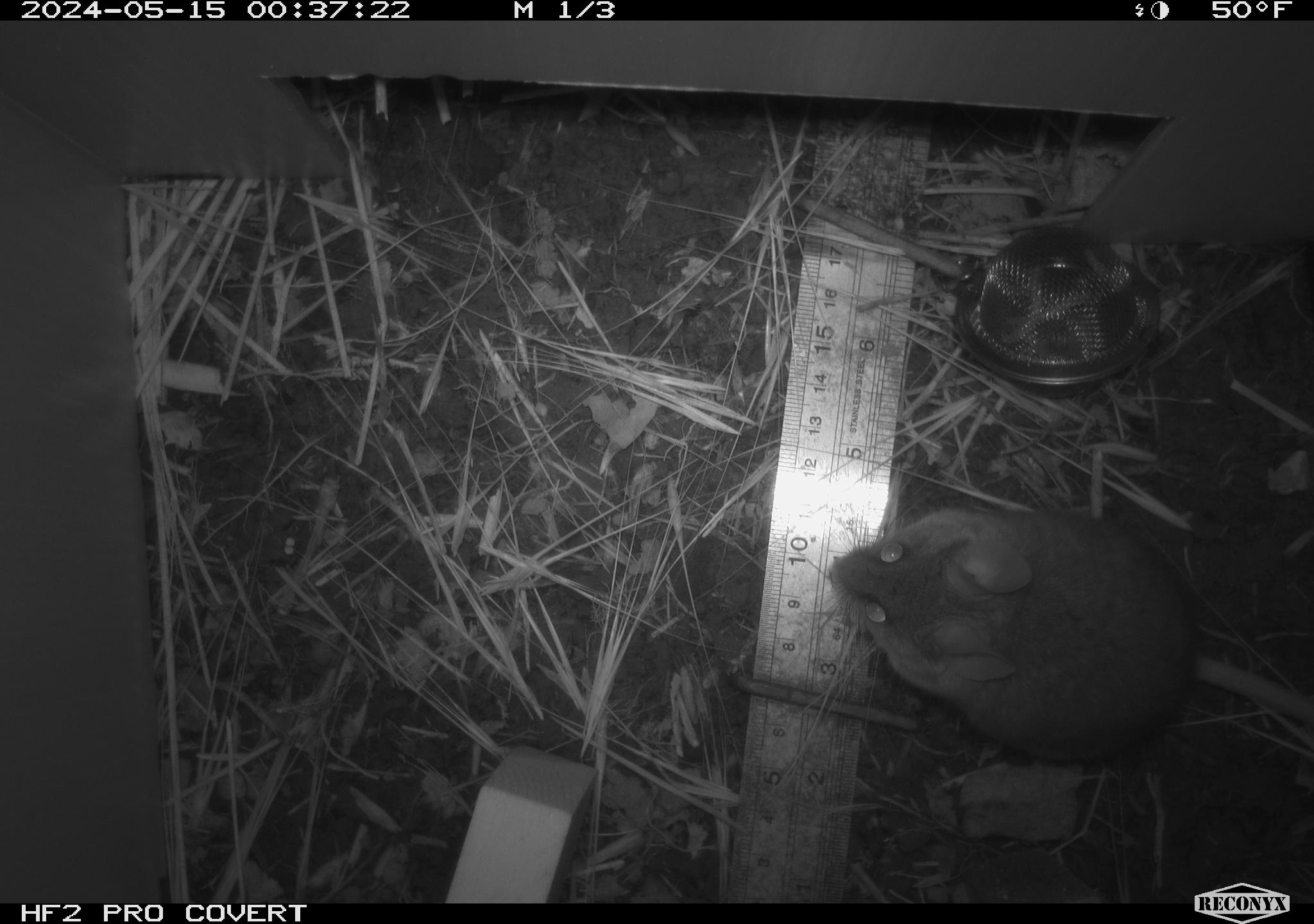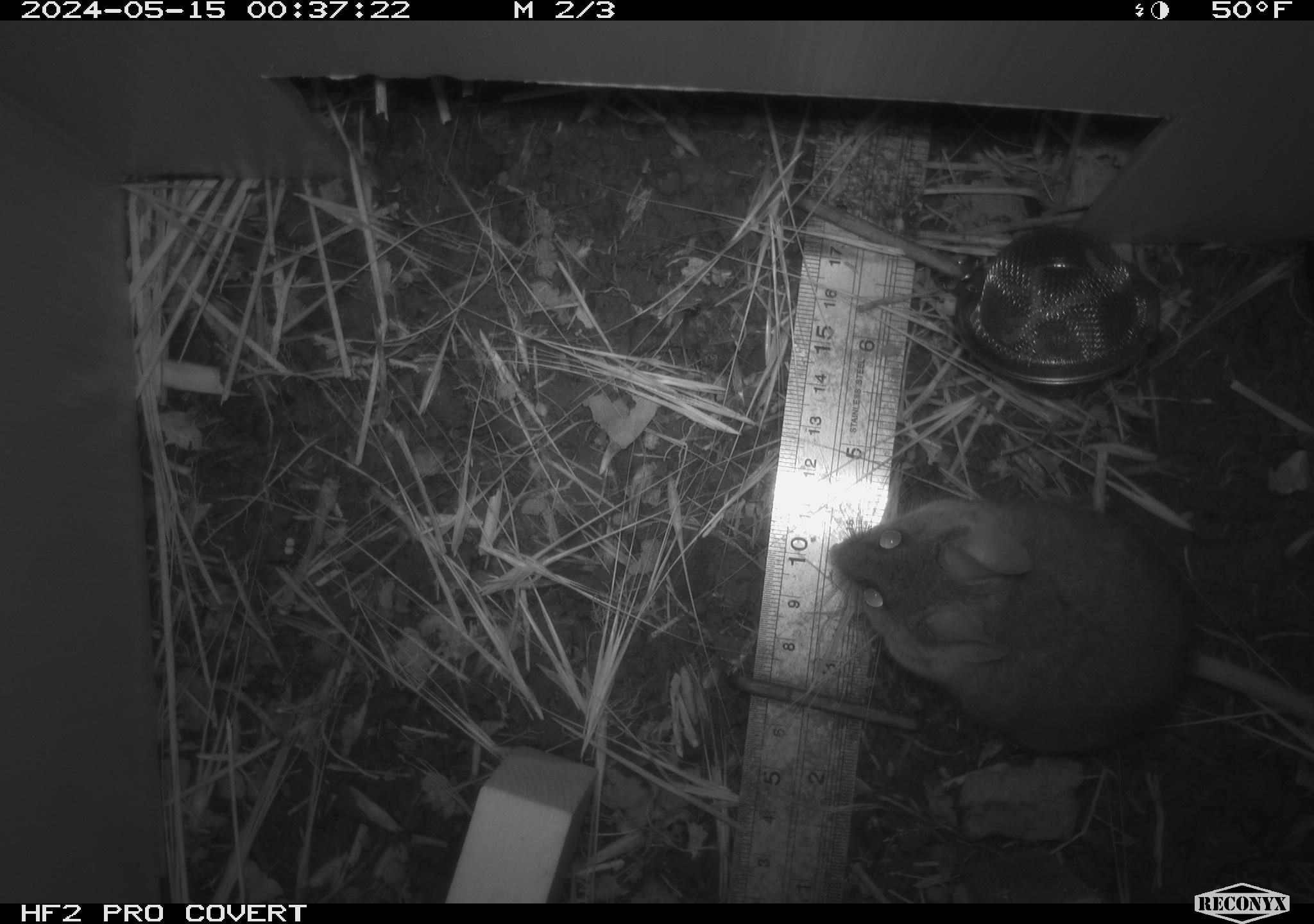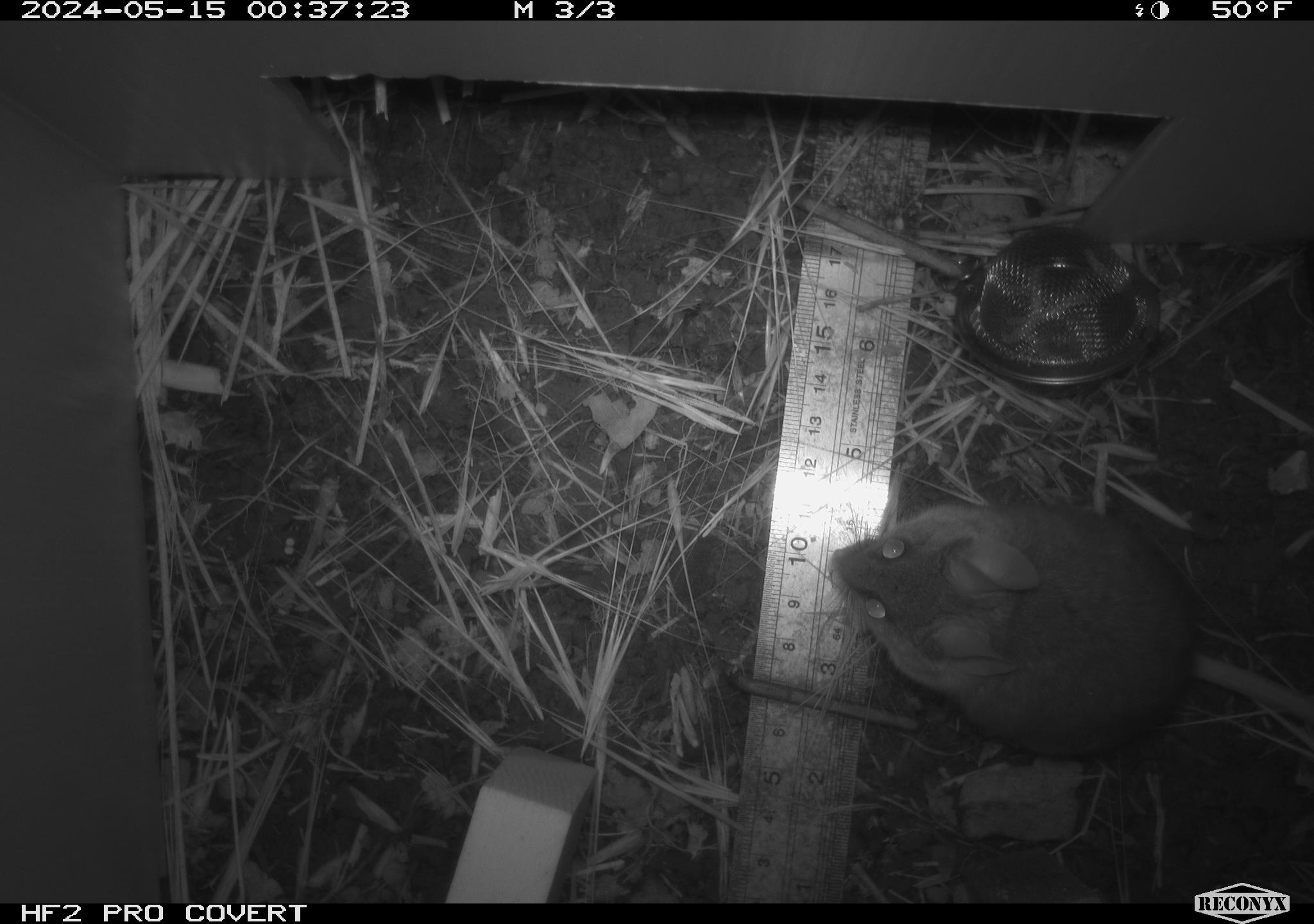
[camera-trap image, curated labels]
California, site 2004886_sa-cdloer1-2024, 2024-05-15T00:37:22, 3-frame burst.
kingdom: Animalia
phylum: Chordata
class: Mammalia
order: Rodentia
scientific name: Rodentia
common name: mouse species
Mouse species (Rodentia).